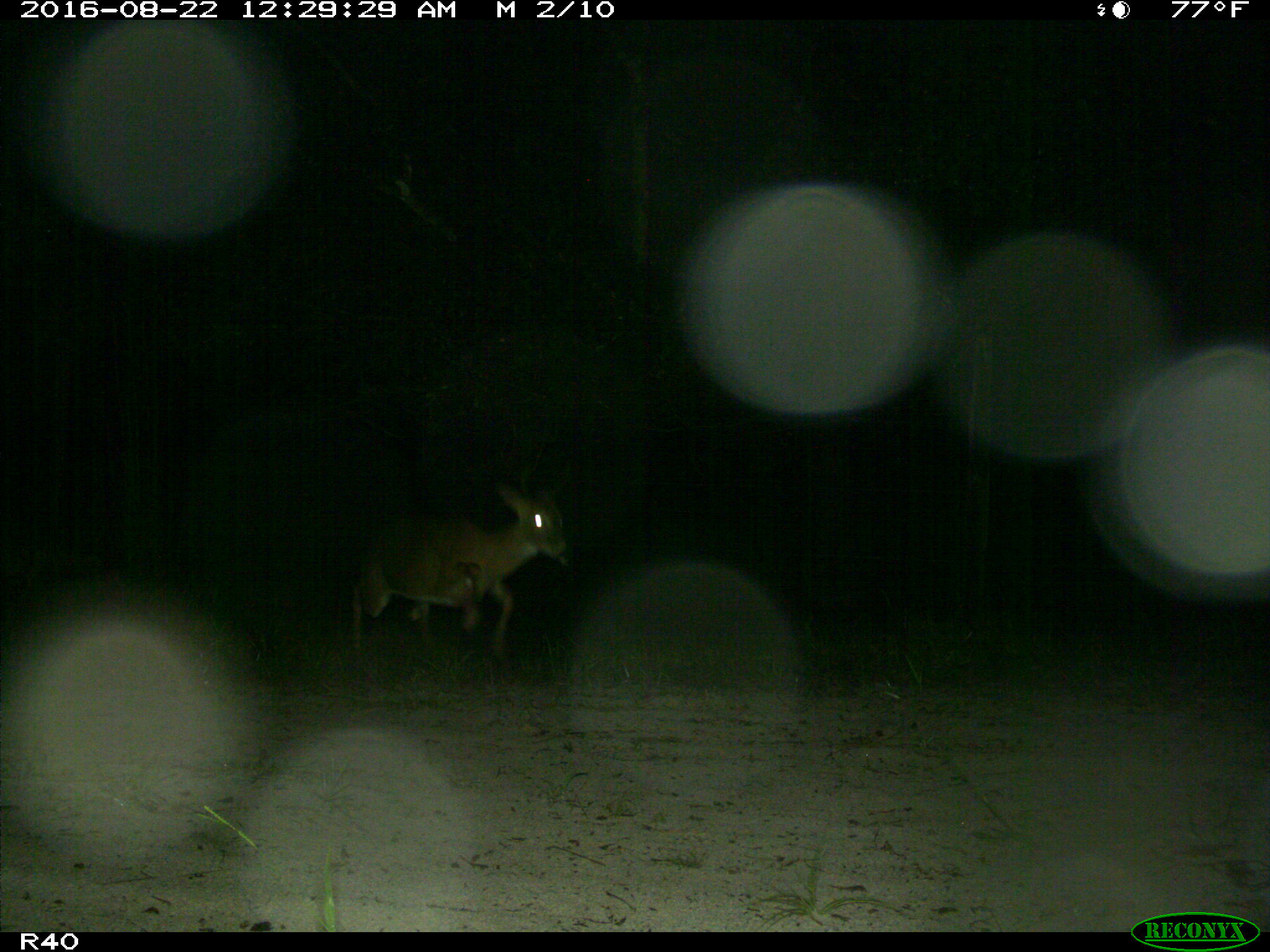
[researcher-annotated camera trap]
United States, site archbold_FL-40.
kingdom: Animalia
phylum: Chordata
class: Mammalia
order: Artiodactyla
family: Cervidae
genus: Odocoileus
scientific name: Odocoileus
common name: deer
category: unidentified deer